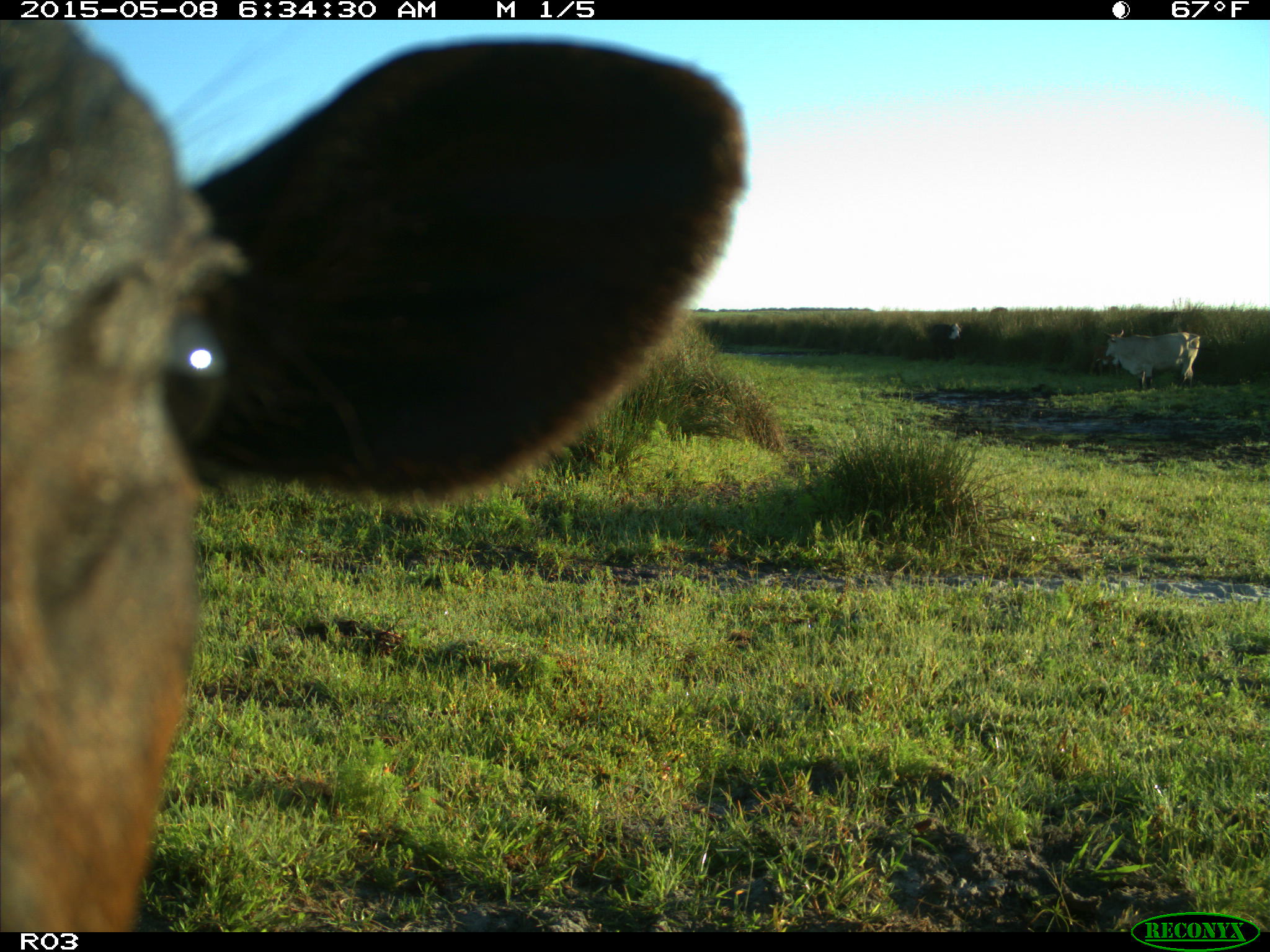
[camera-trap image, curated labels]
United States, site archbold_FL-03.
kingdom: Animalia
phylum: Chordata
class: Mammalia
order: Artiodactyla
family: Bovidae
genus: Bos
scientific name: Bos taurus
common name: domestic cow